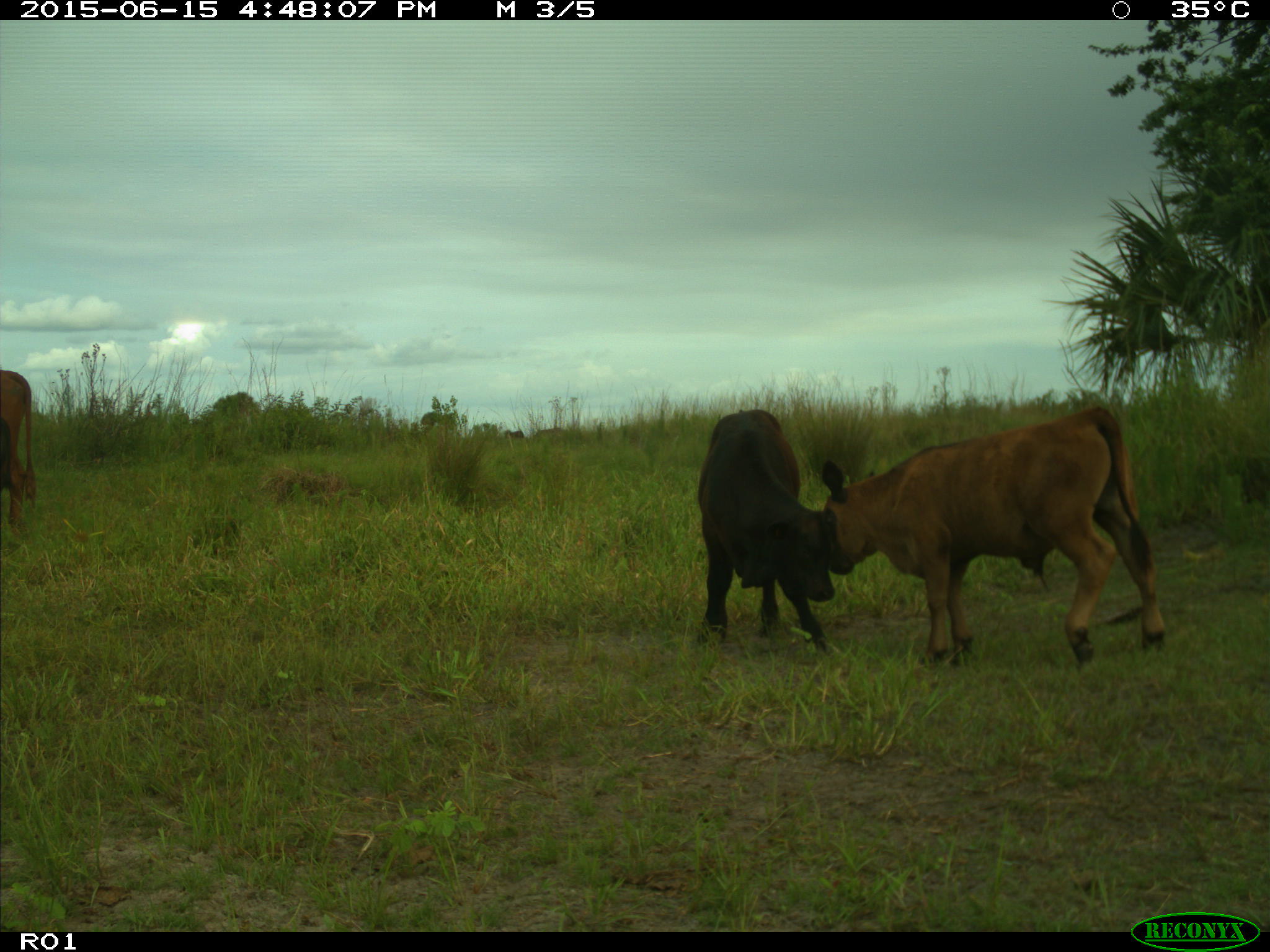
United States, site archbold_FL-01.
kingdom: Animalia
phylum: Chordata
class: Mammalia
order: Artiodactyla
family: Bovidae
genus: Bos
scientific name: Bos taurus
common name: domestic cow